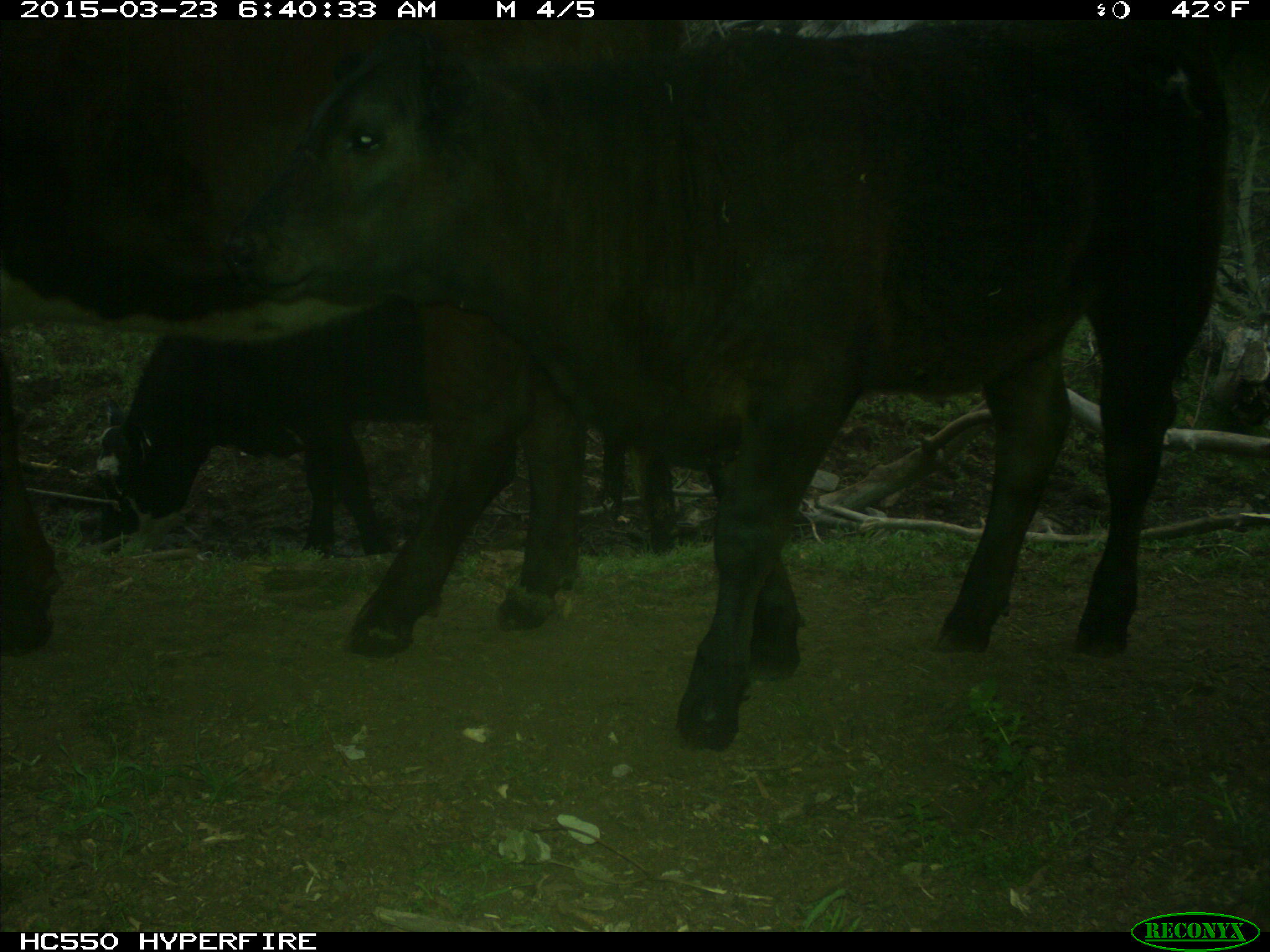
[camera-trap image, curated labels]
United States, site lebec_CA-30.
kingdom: Animalia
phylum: Chordata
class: Mammalia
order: Artiodactyla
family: Bovidae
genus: Bos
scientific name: Bos taurus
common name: domestic cow